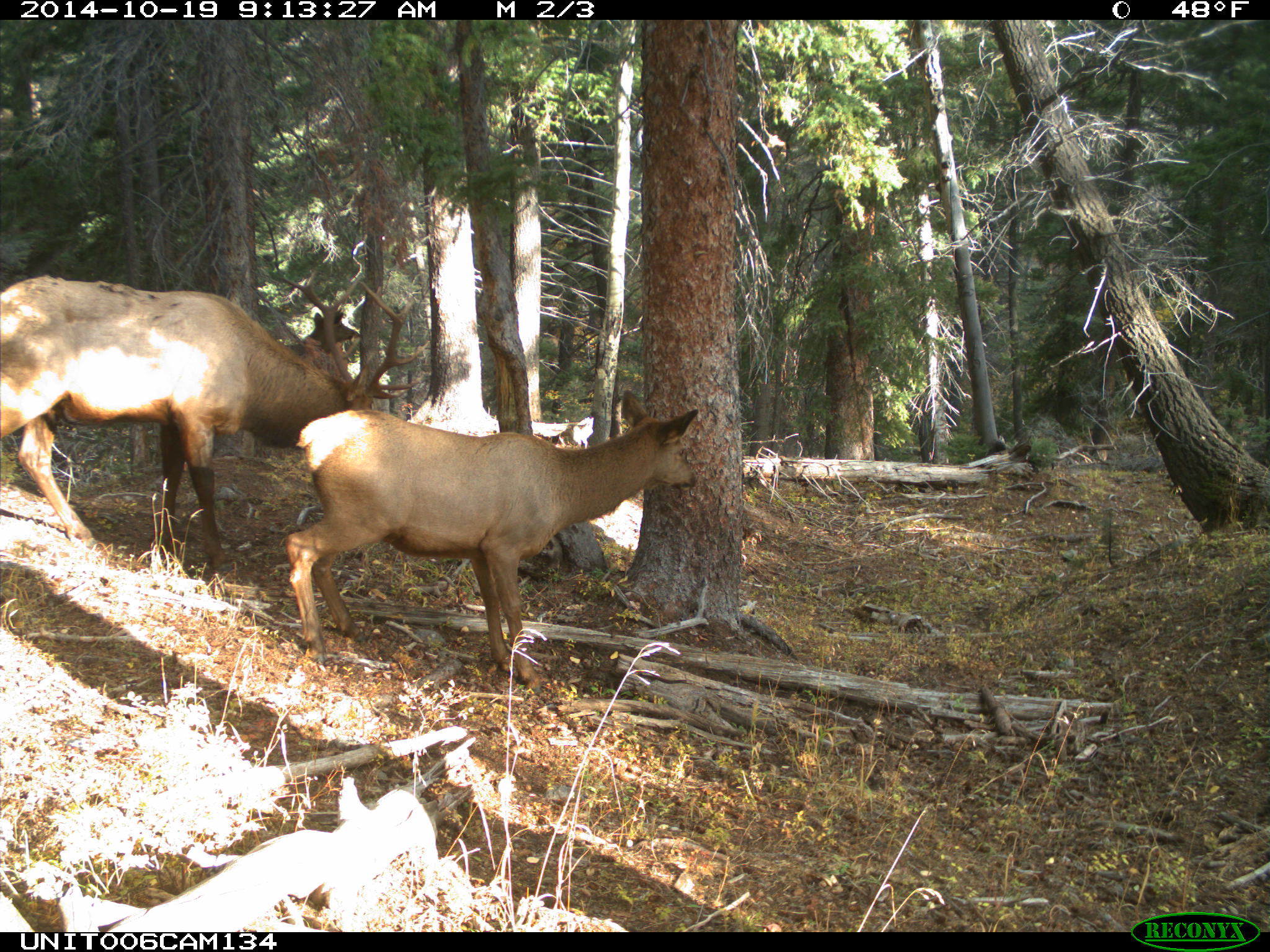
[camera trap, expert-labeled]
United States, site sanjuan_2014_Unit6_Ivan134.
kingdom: Animalia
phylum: Chordata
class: Mammalia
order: Artiodactyla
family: Cervidae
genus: Cervus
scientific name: Cervus elaphus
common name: red deer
Cervus elaphus (red deer).